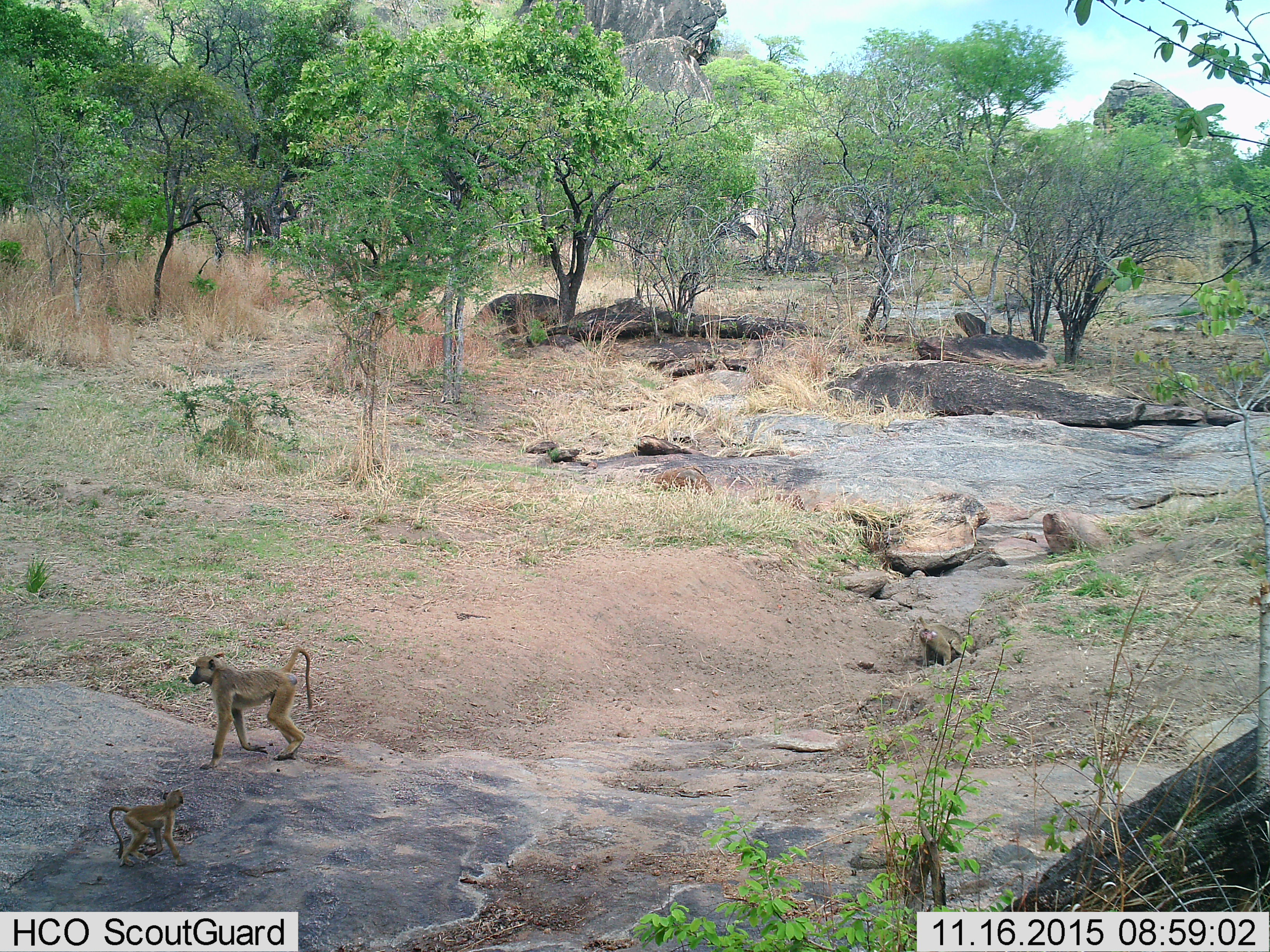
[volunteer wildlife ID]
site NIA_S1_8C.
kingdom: Animalia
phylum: Chordata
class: Mammalia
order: Primates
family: Cercopithecidae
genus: Papio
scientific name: Papio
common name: baboon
Baboon (Papio), count 3. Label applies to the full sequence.